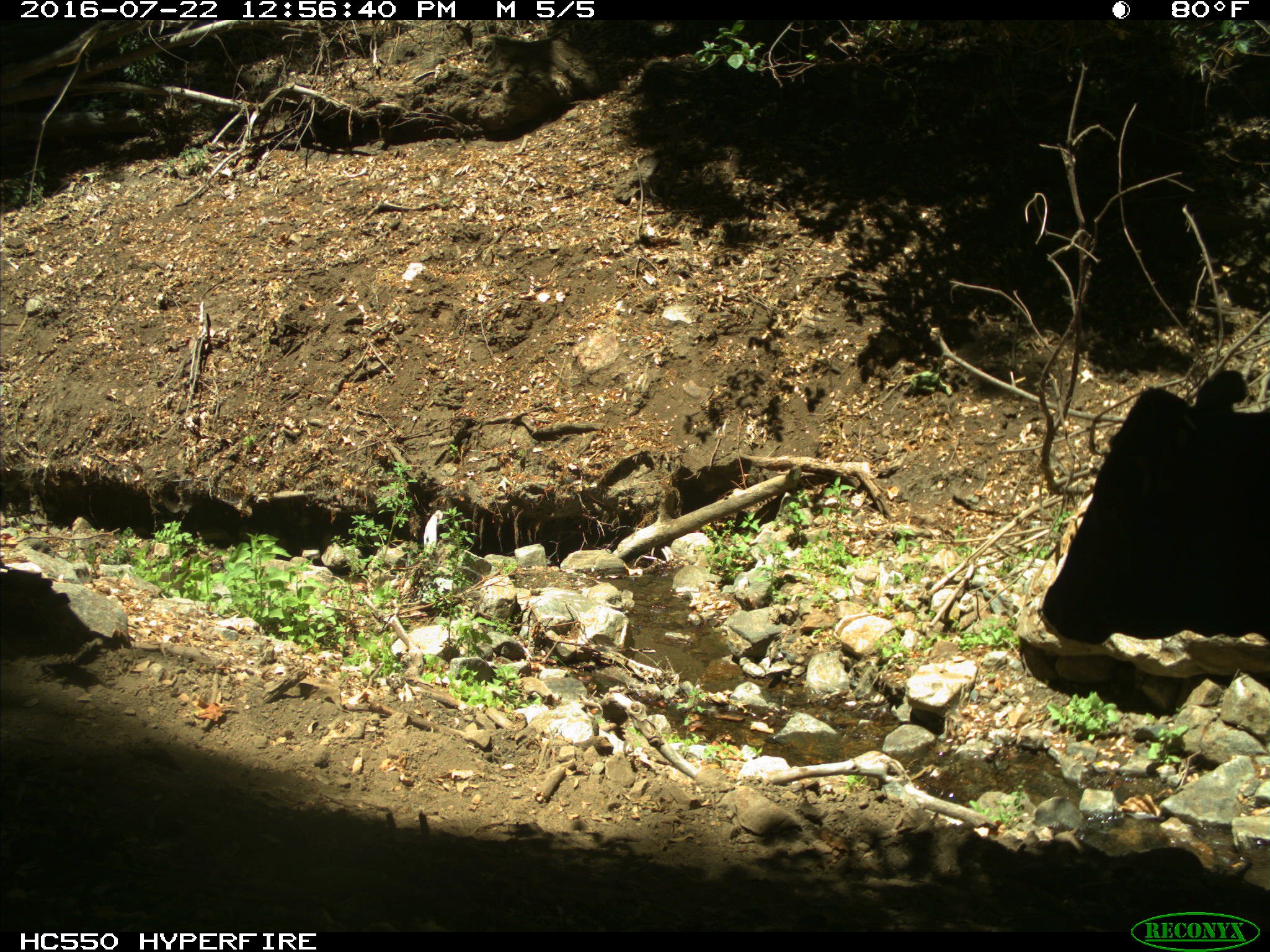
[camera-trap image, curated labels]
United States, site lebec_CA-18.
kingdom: Animalia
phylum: Chordata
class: Mammalia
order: Artiodactyla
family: Bovidae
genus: Bos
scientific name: Bos taurus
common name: domestic cow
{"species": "Bos taurus (domestic cow)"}